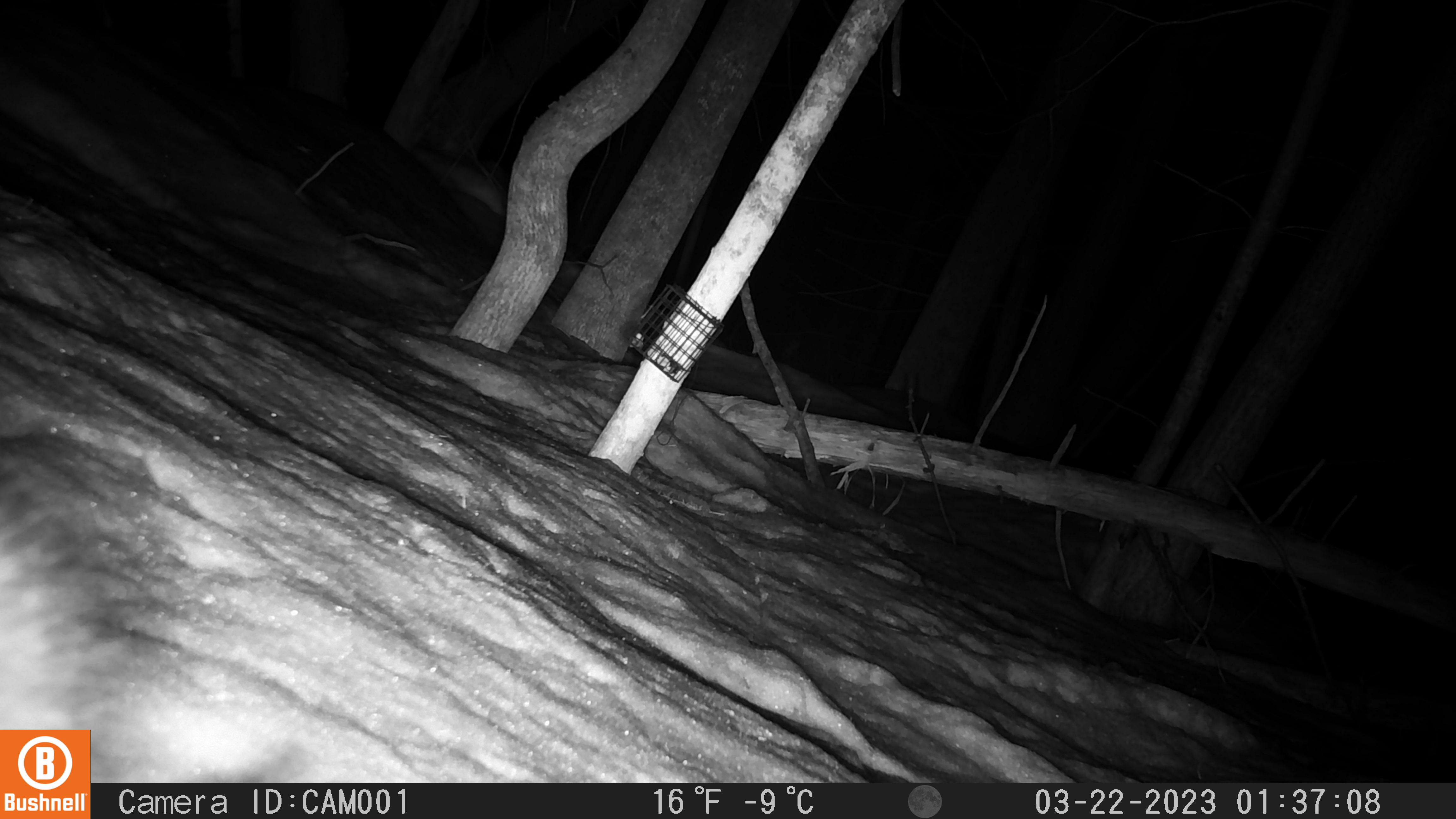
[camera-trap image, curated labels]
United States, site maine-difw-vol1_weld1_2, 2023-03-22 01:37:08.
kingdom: Animalia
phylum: Chordata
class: Mammalia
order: Carnivora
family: Mustelidae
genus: Pekania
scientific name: Pekania pennanti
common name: fisher